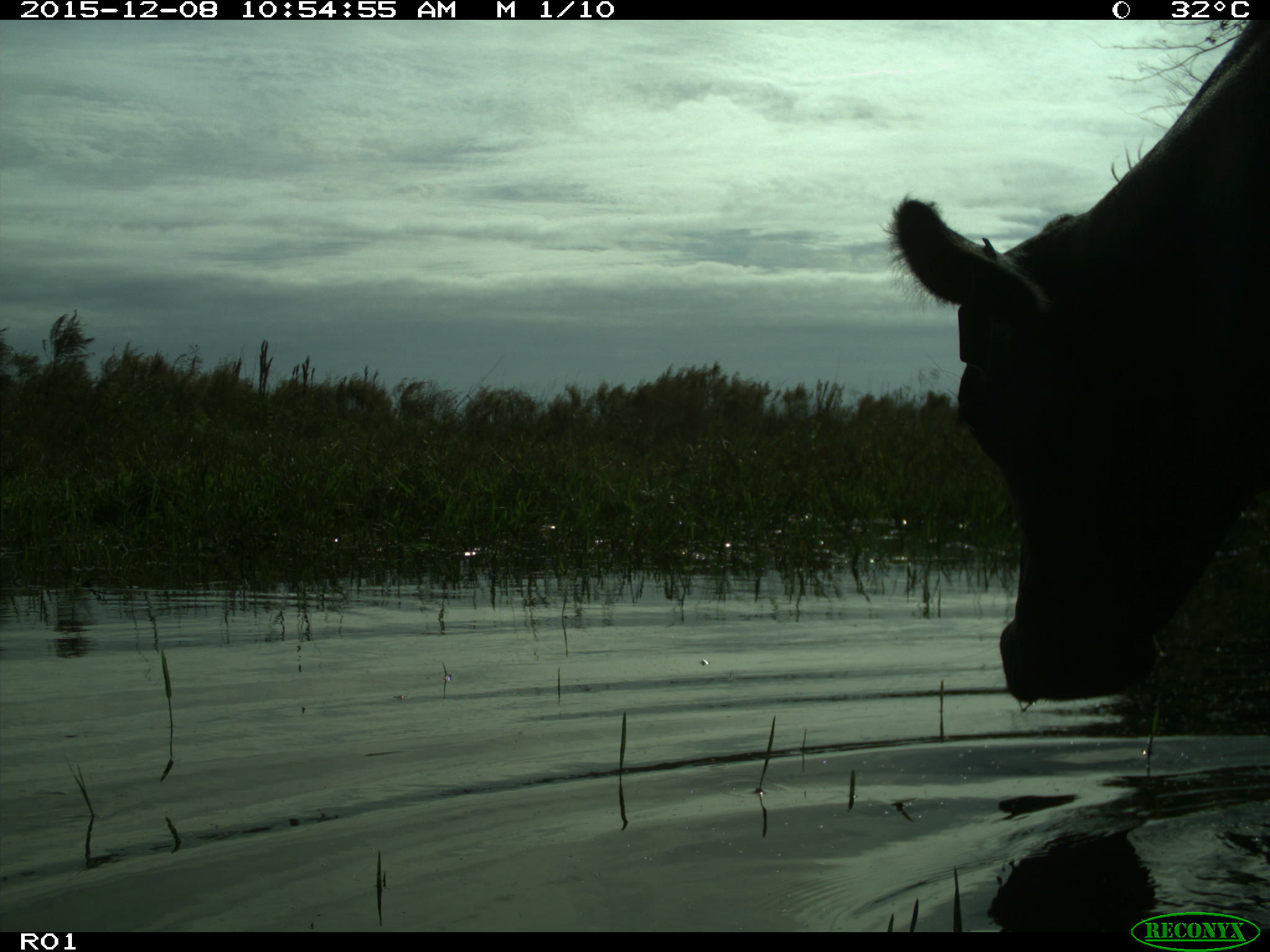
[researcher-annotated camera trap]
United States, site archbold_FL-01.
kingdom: Animalia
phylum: Chordata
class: Mammalia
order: Artiodactyla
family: Bovidae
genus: Bos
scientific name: Bos taurus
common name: domestic cow